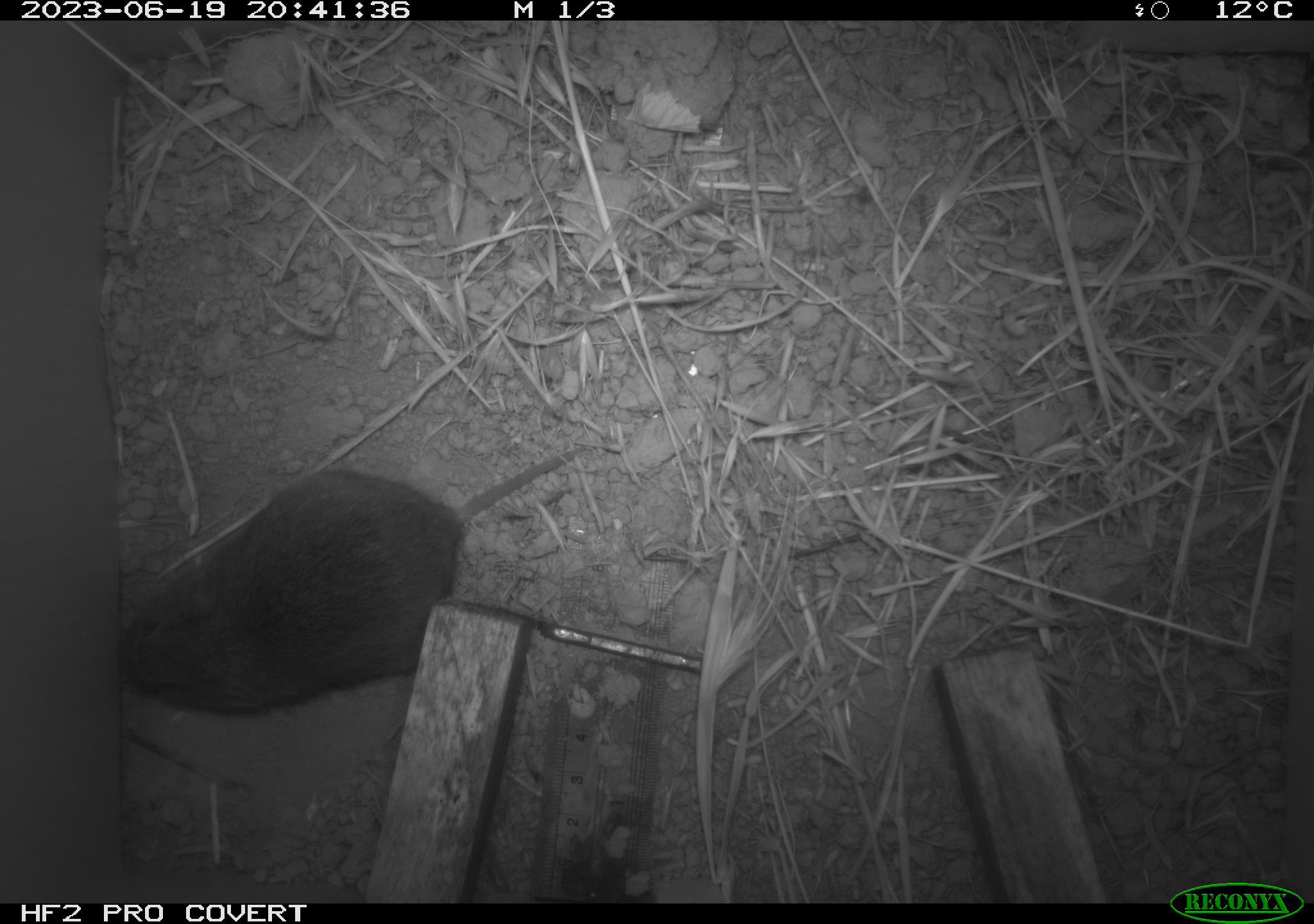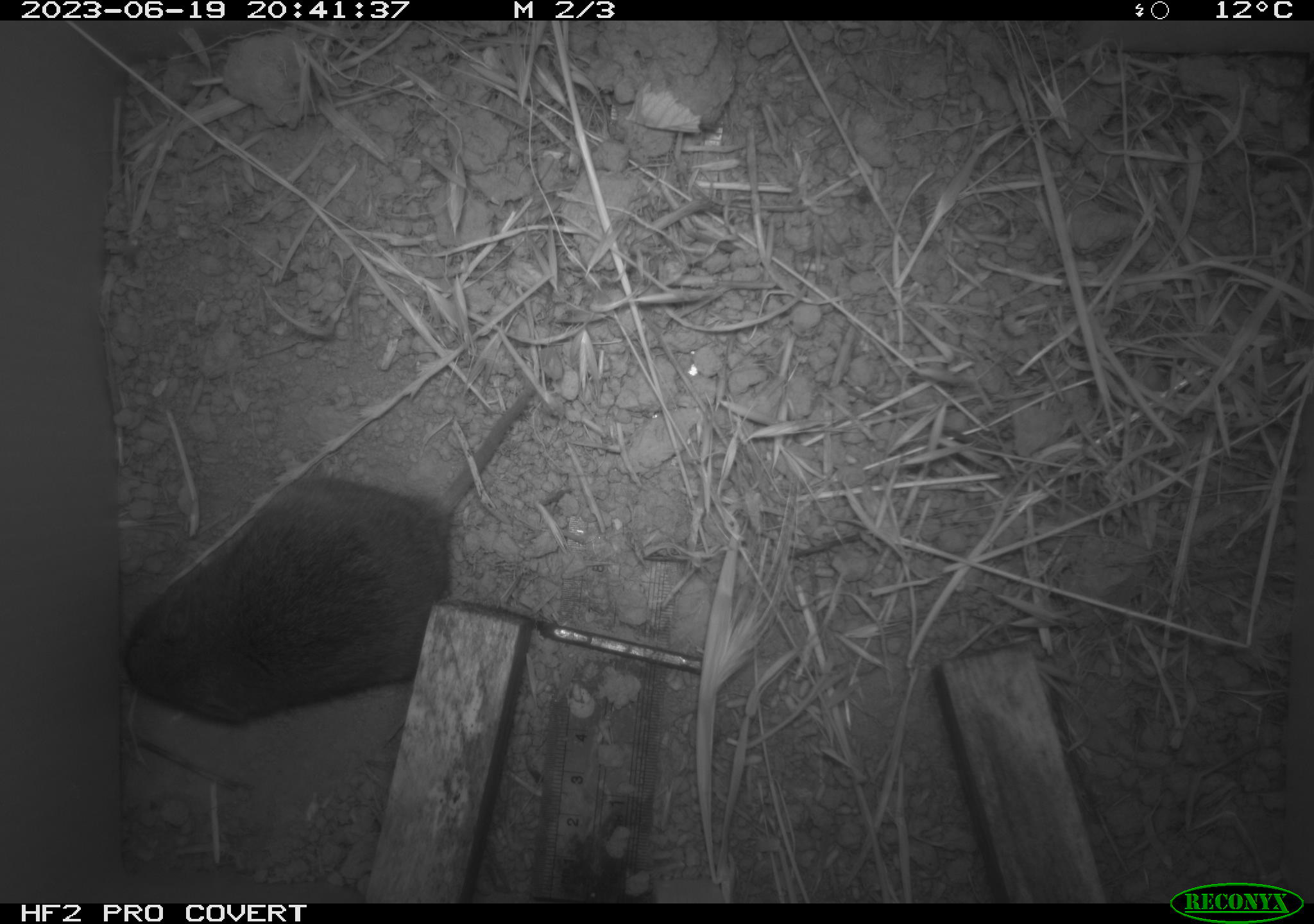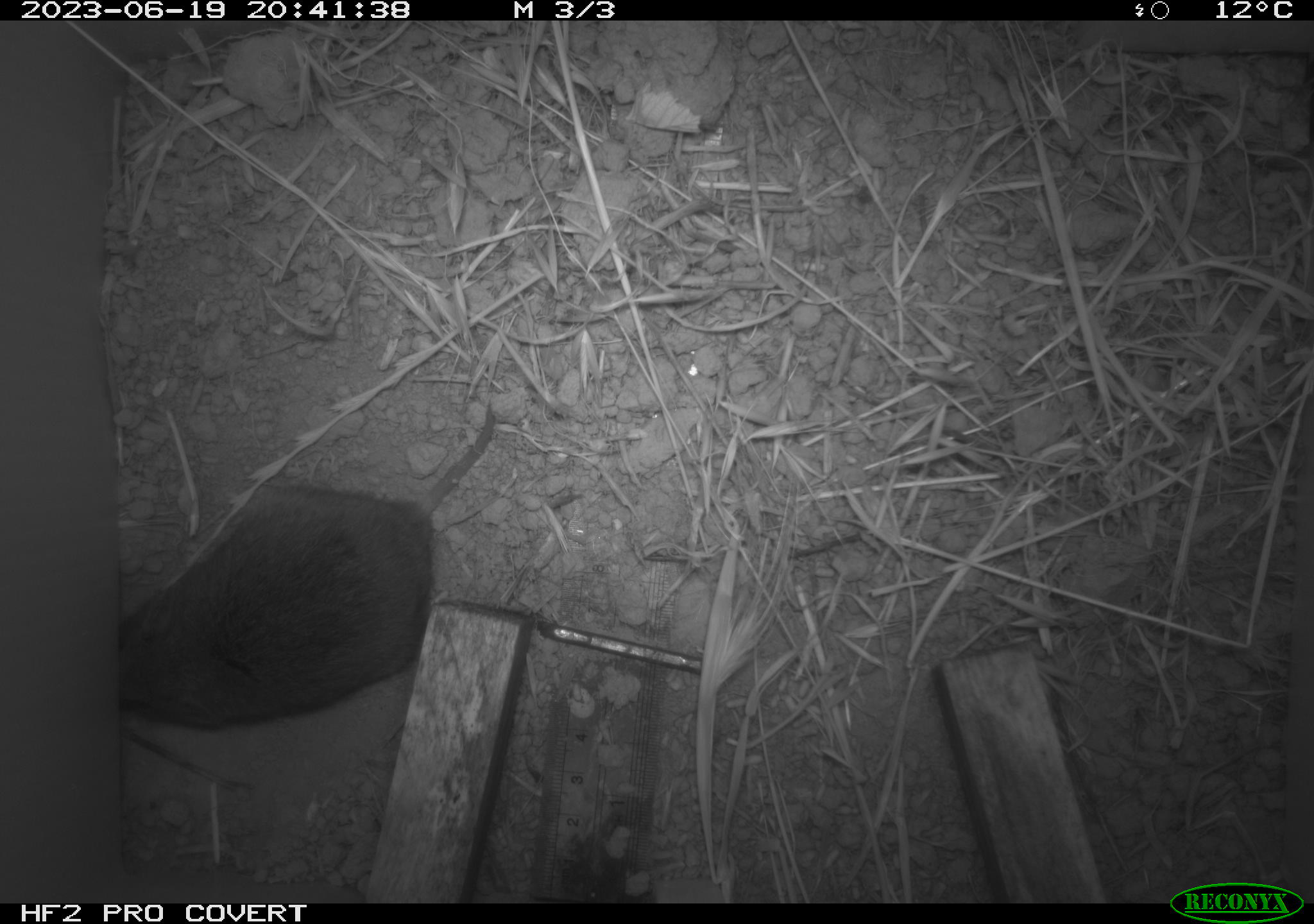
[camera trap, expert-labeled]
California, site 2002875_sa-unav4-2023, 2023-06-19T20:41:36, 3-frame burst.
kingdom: Animalia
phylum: Chordata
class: Mammalia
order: Rodentia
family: Cricetidae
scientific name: Arvicolinae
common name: voles, lemmings, and muskrats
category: arvicolinae subfamily